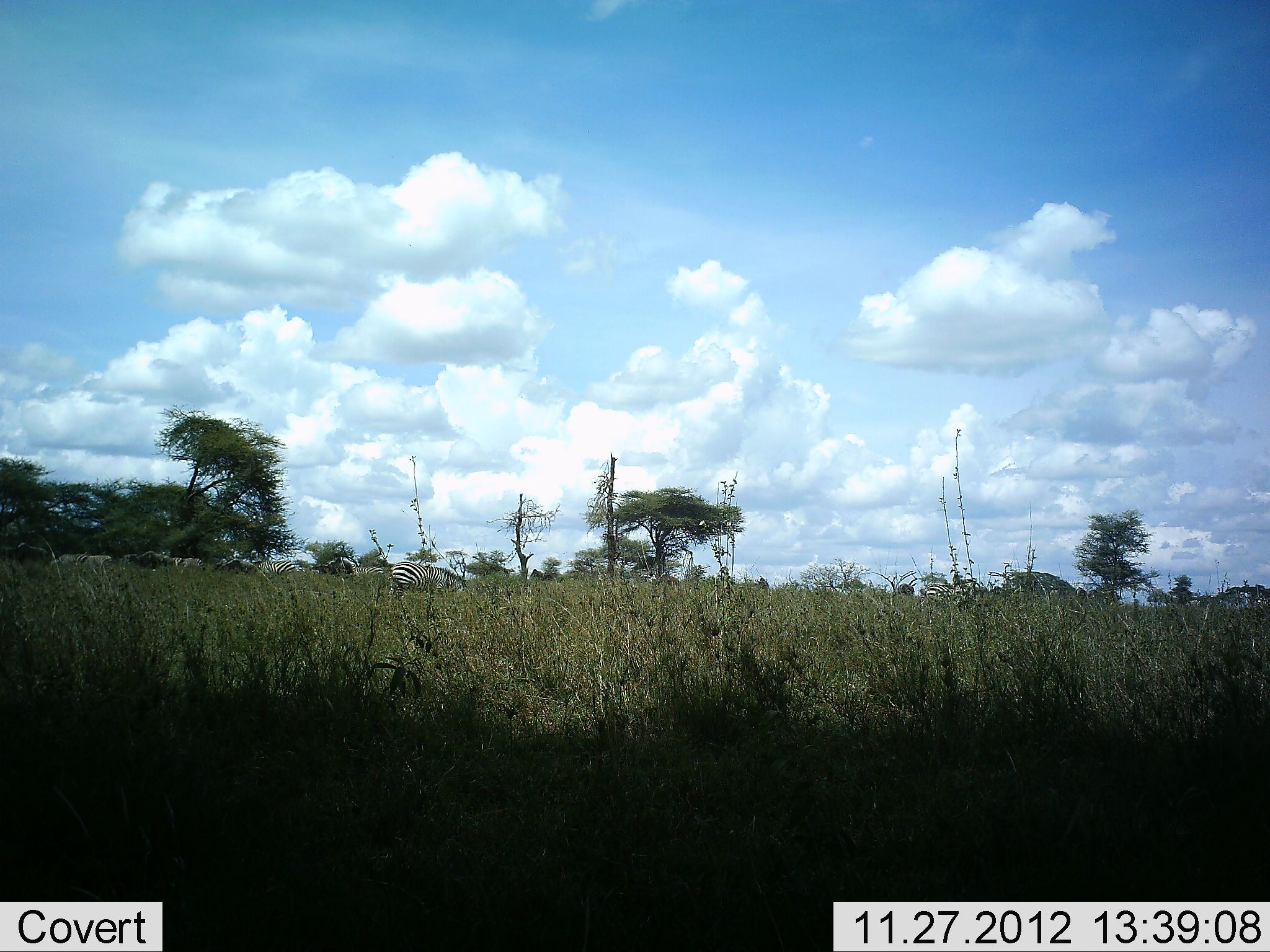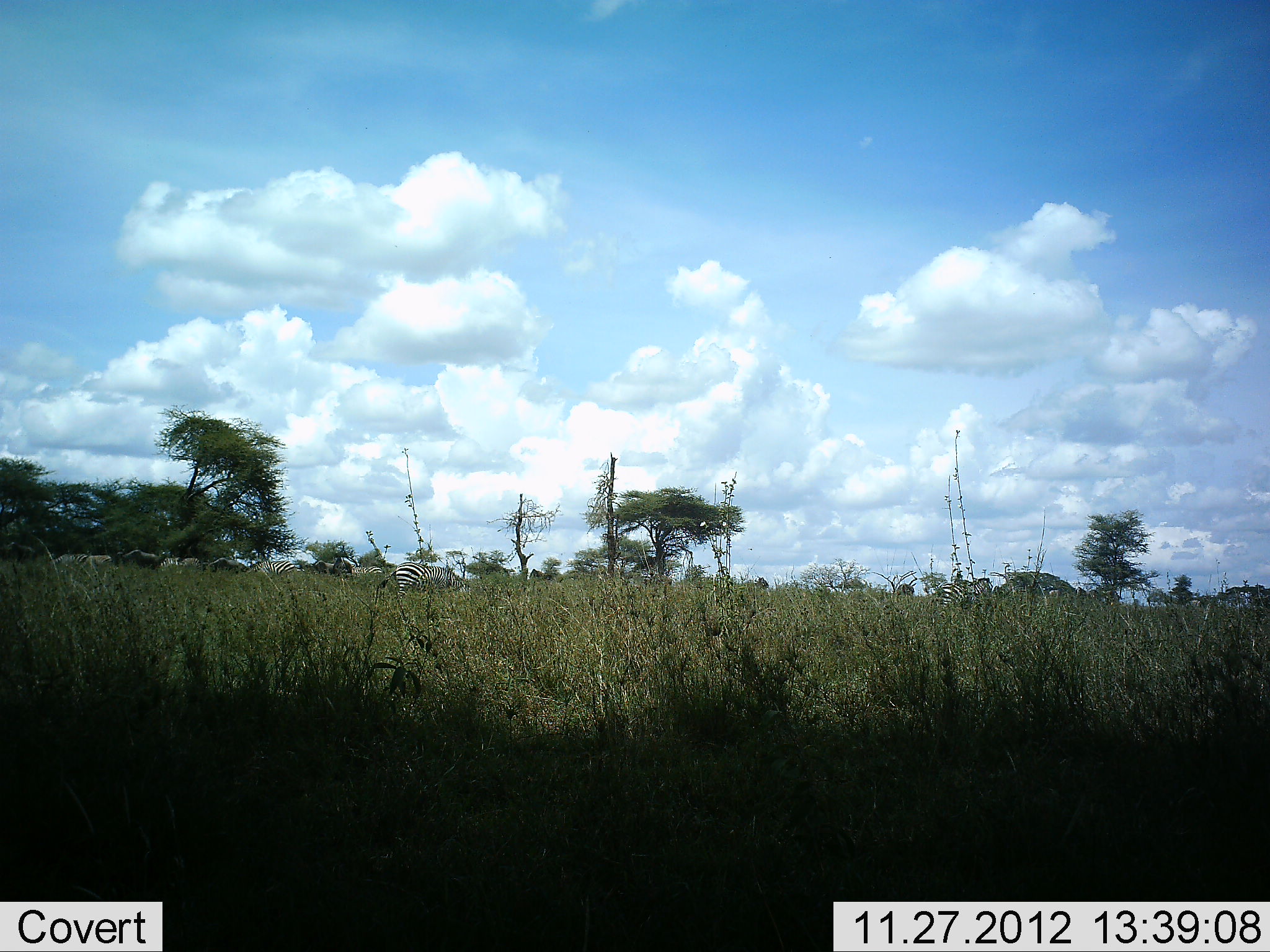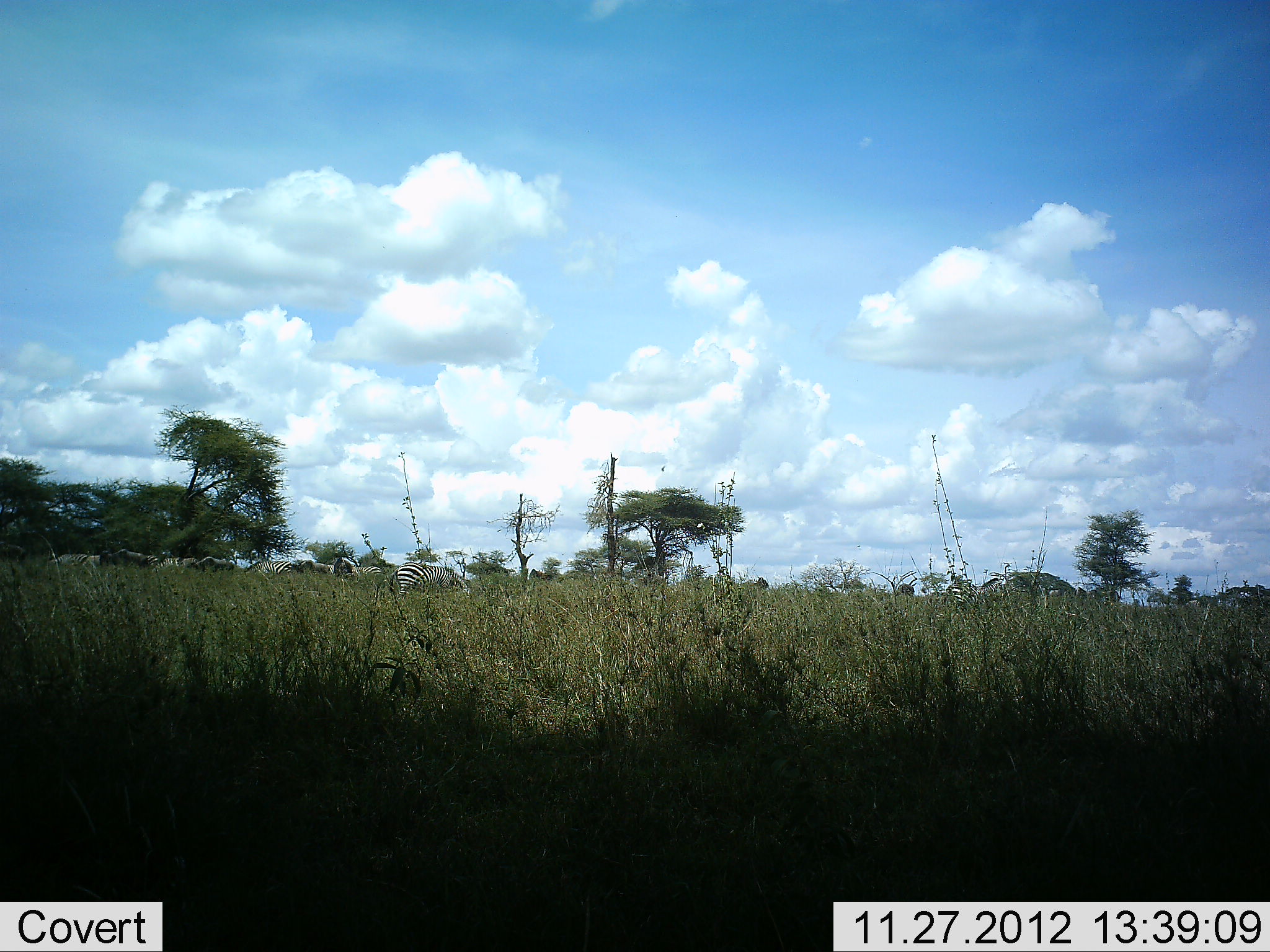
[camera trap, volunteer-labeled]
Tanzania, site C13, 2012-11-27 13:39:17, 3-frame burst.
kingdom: Animalia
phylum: Chordata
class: Mammalia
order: Perissodactyla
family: Equidae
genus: Equus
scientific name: Equus quagga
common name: plains zebra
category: zebra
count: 6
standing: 28%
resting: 0%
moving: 72%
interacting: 0%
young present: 0%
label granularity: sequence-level